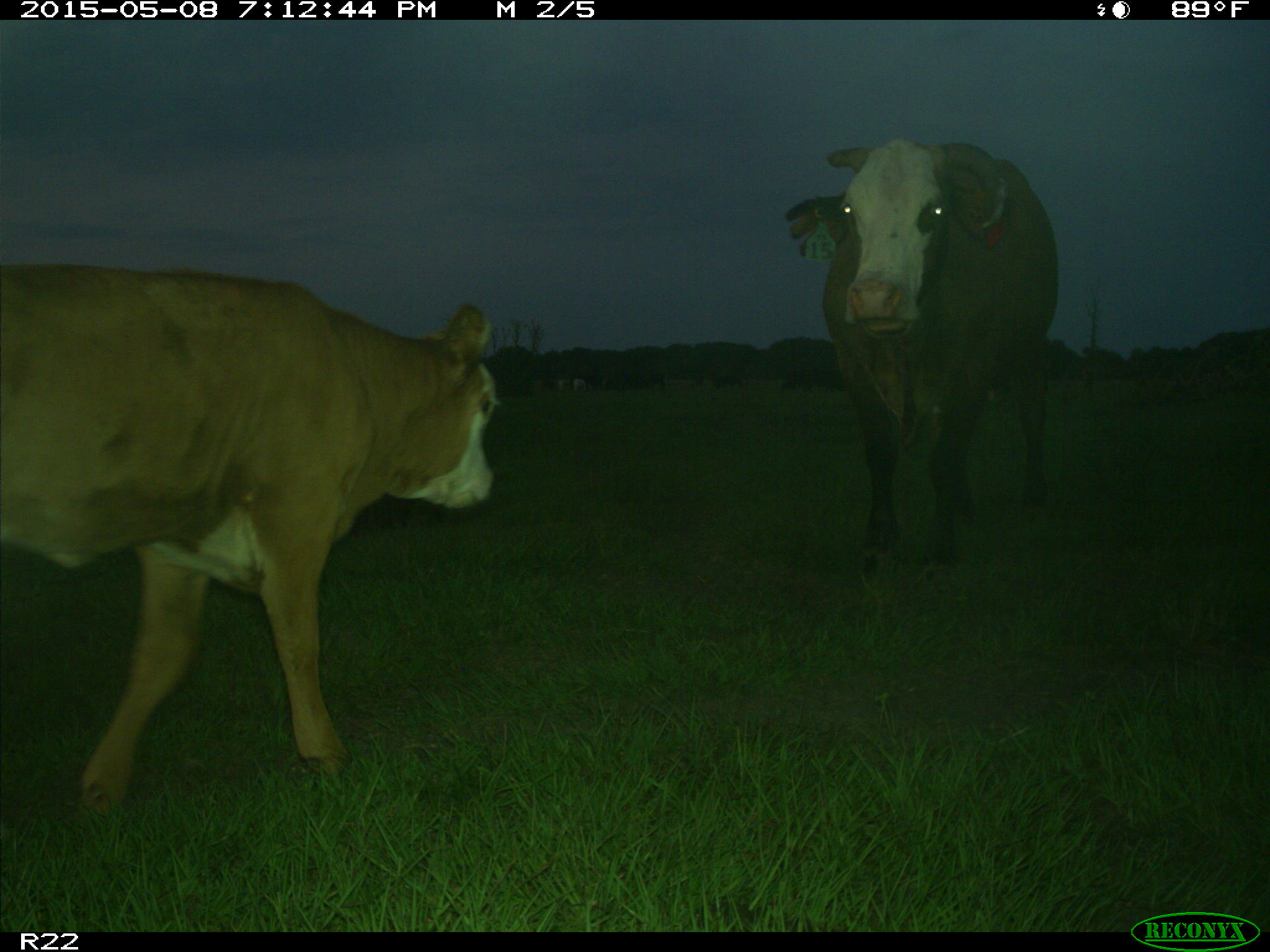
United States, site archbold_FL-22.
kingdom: Animalia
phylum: Chordata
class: Mammalia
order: Artiodactyla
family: Bovidae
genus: Bos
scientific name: Bos taurus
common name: domestic cow